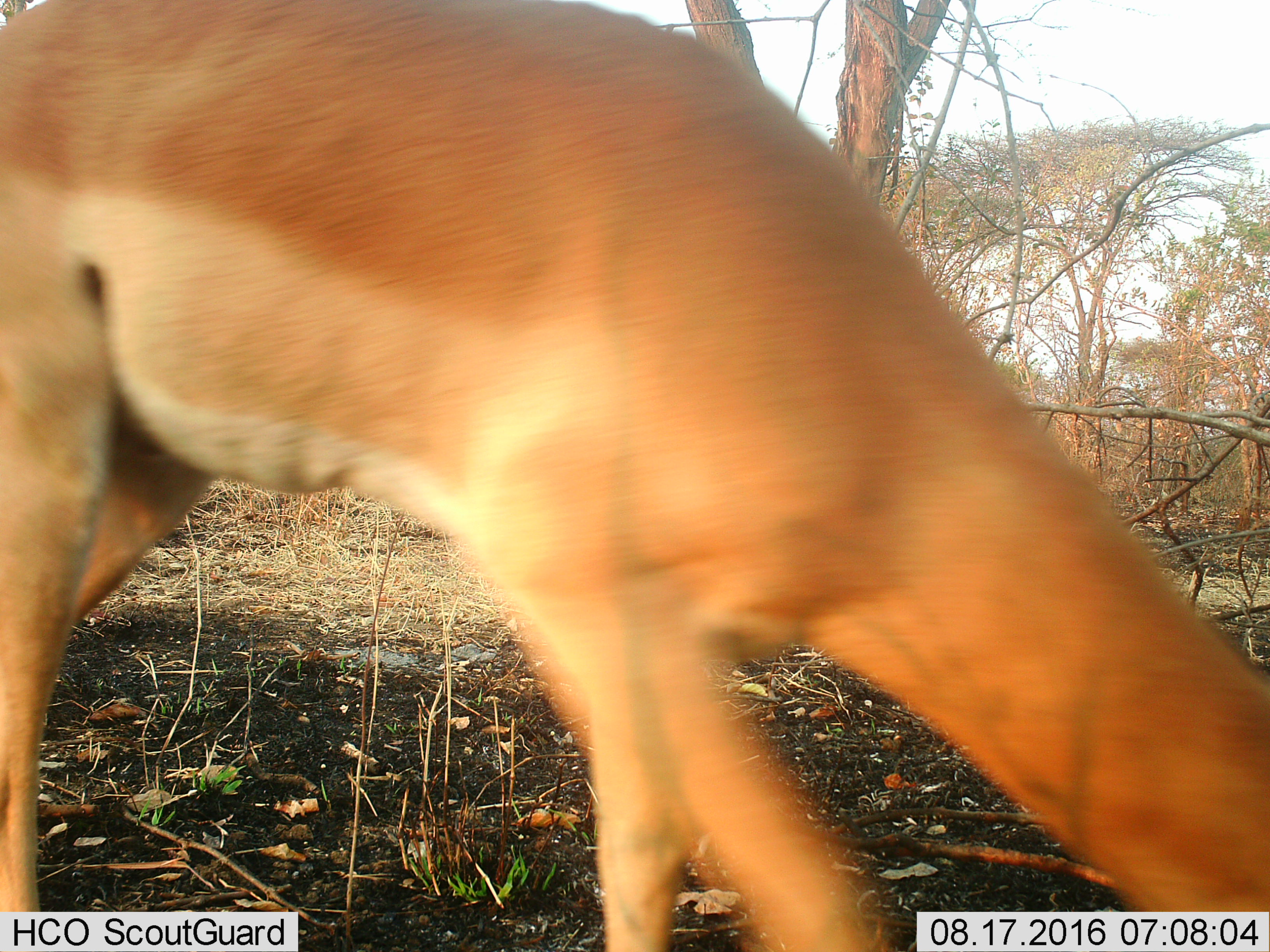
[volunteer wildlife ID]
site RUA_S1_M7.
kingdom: Animalia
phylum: Chordata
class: Mammalia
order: Artiodactyla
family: Bovidae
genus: Aepyceros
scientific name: Aepyceros melampus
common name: impala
Impala (Aepyceros melampus), count 1. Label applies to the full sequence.